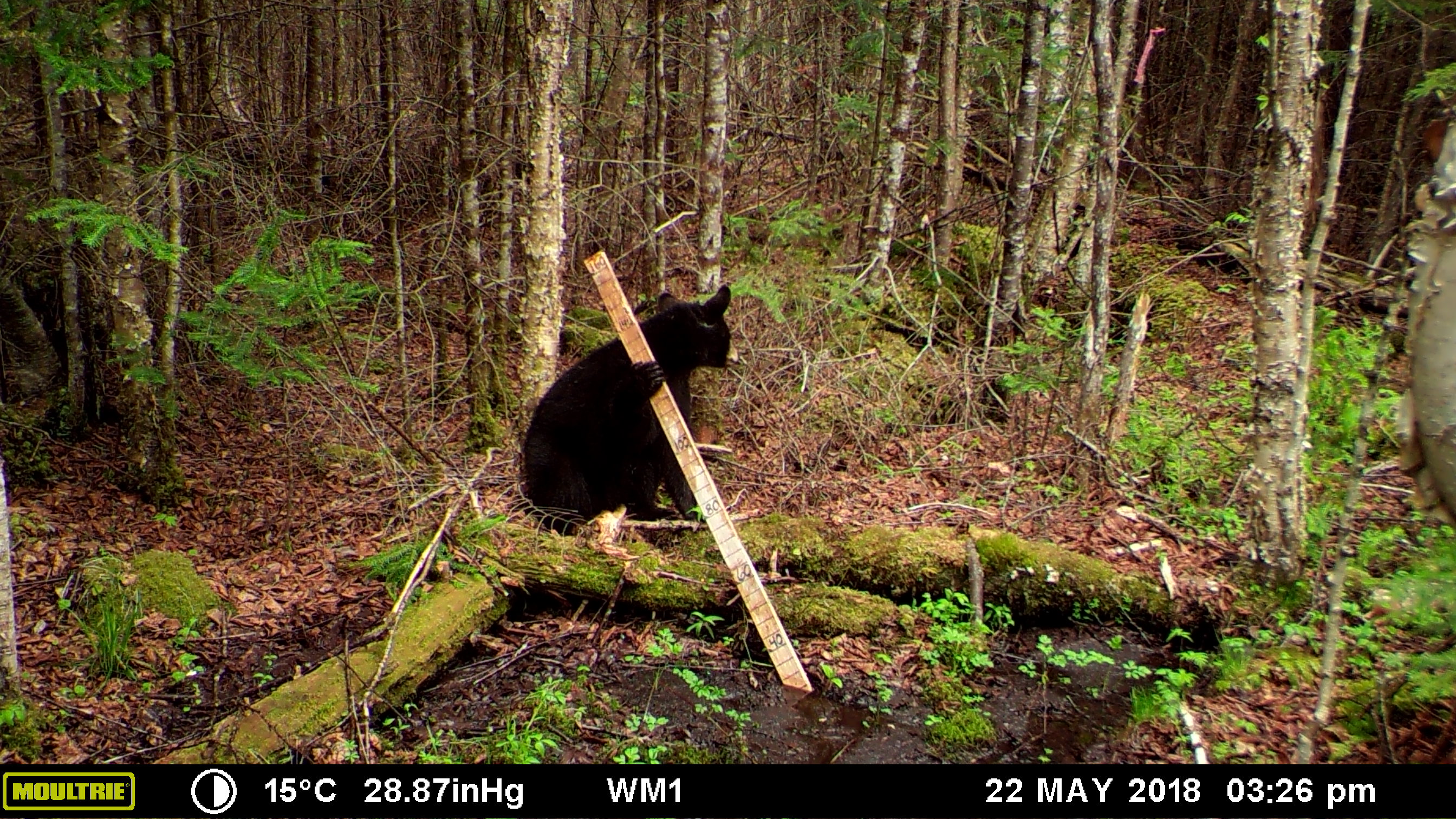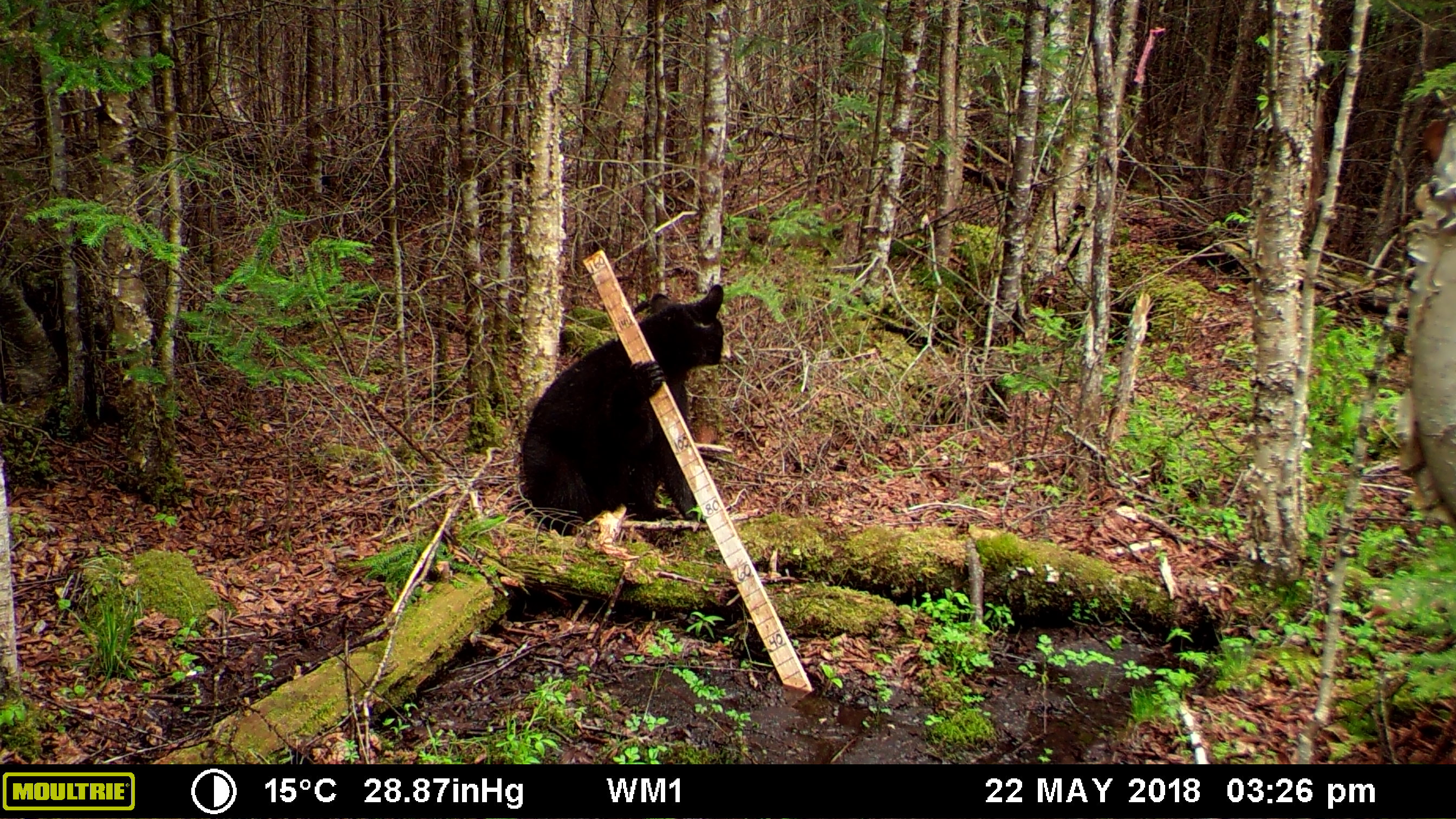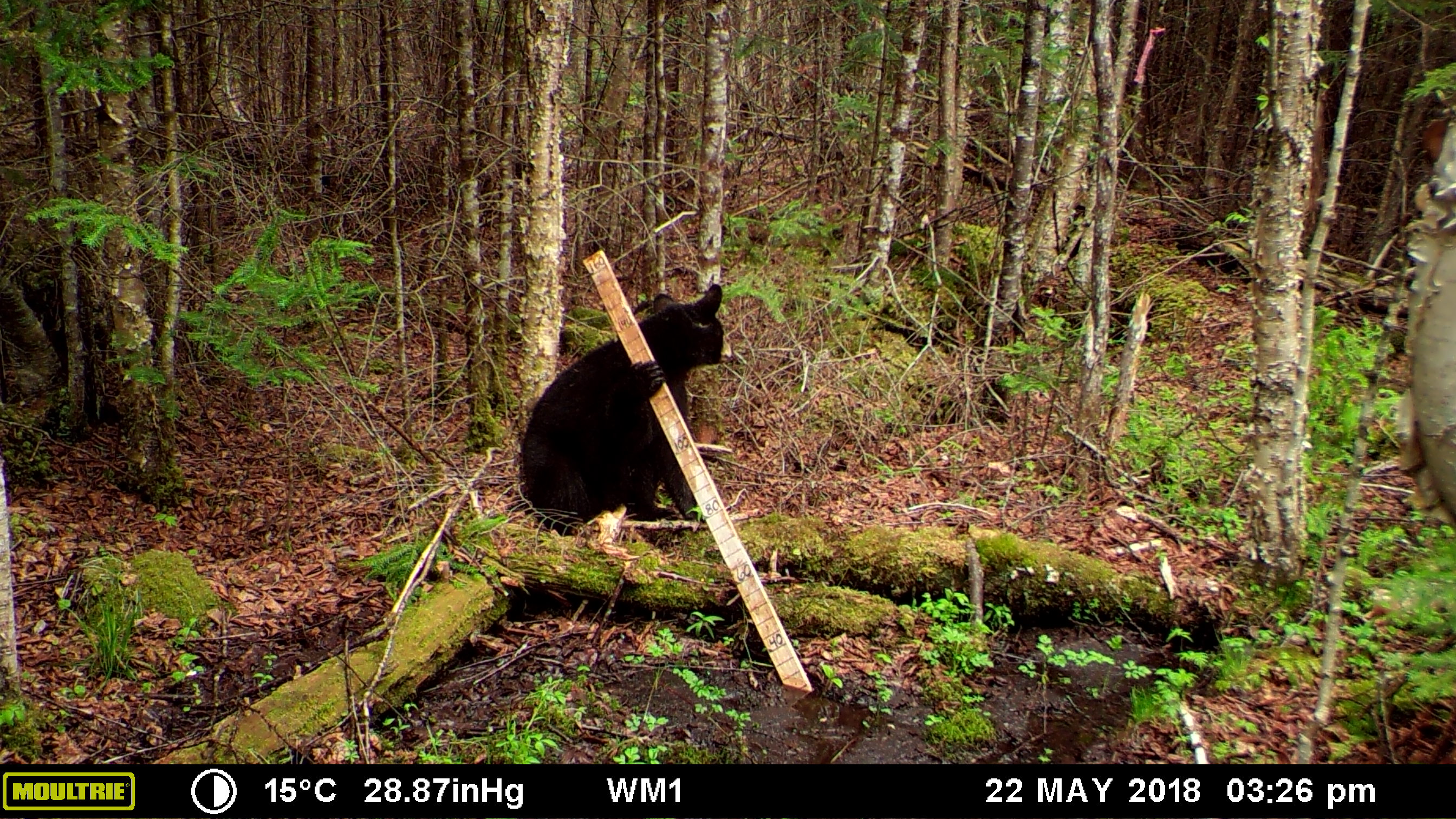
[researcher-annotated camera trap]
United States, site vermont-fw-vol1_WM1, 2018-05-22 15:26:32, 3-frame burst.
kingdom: Animalia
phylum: Chordata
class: Mammalia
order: Carnivora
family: Ursidae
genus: Ursus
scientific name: Ursus americanus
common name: black bear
Black bear (Ursus americanus).